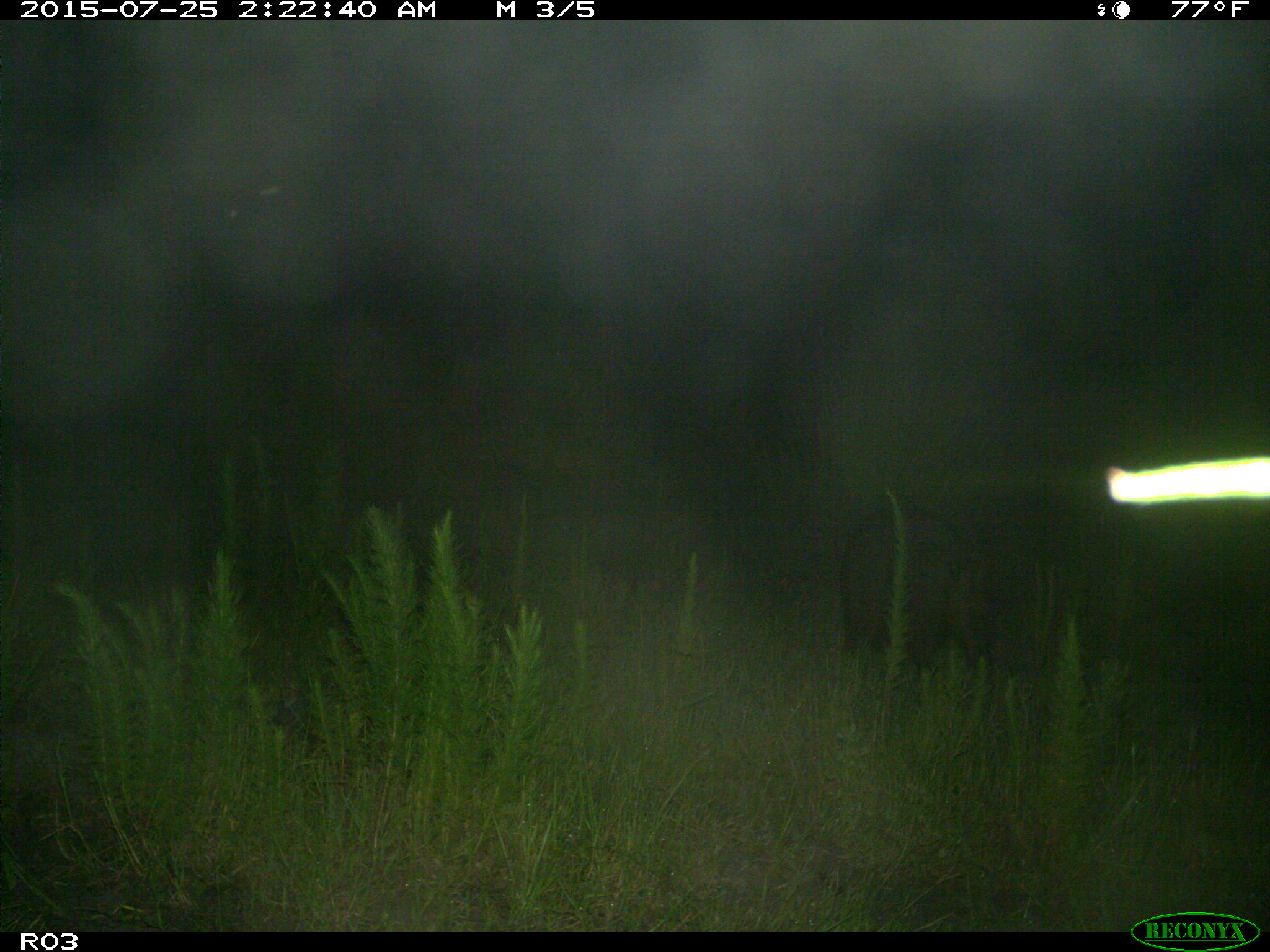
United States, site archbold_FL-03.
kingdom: Animalia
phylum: Chordata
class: Mammalia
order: Artiodactyla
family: Suidae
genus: Sus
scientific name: Sus scrofa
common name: wild boar